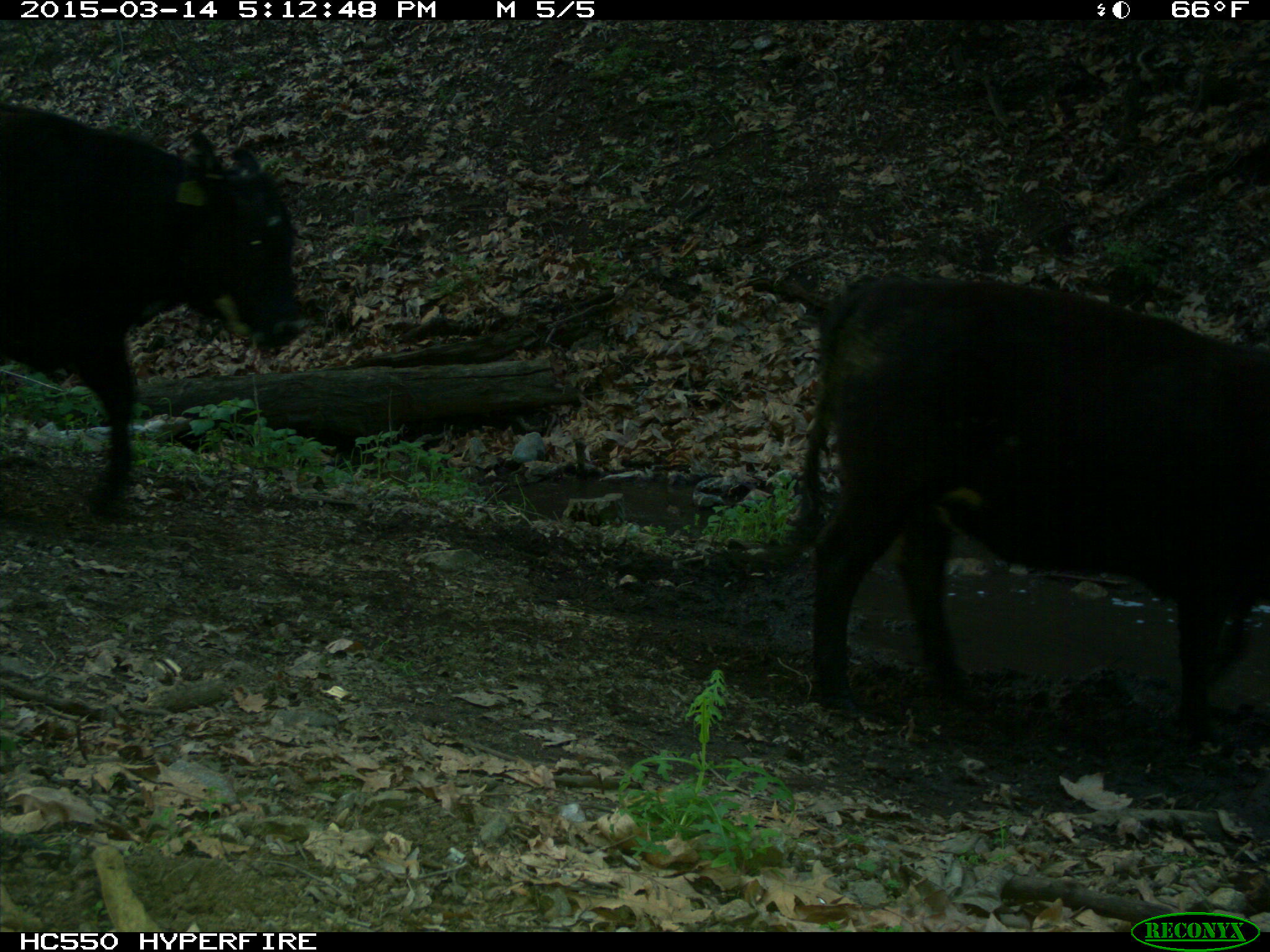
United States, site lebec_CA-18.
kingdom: Animalia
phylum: Chordata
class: Mammalia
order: Artiodactyla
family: Bovidae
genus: Bos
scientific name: Bos taurus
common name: domestic cow